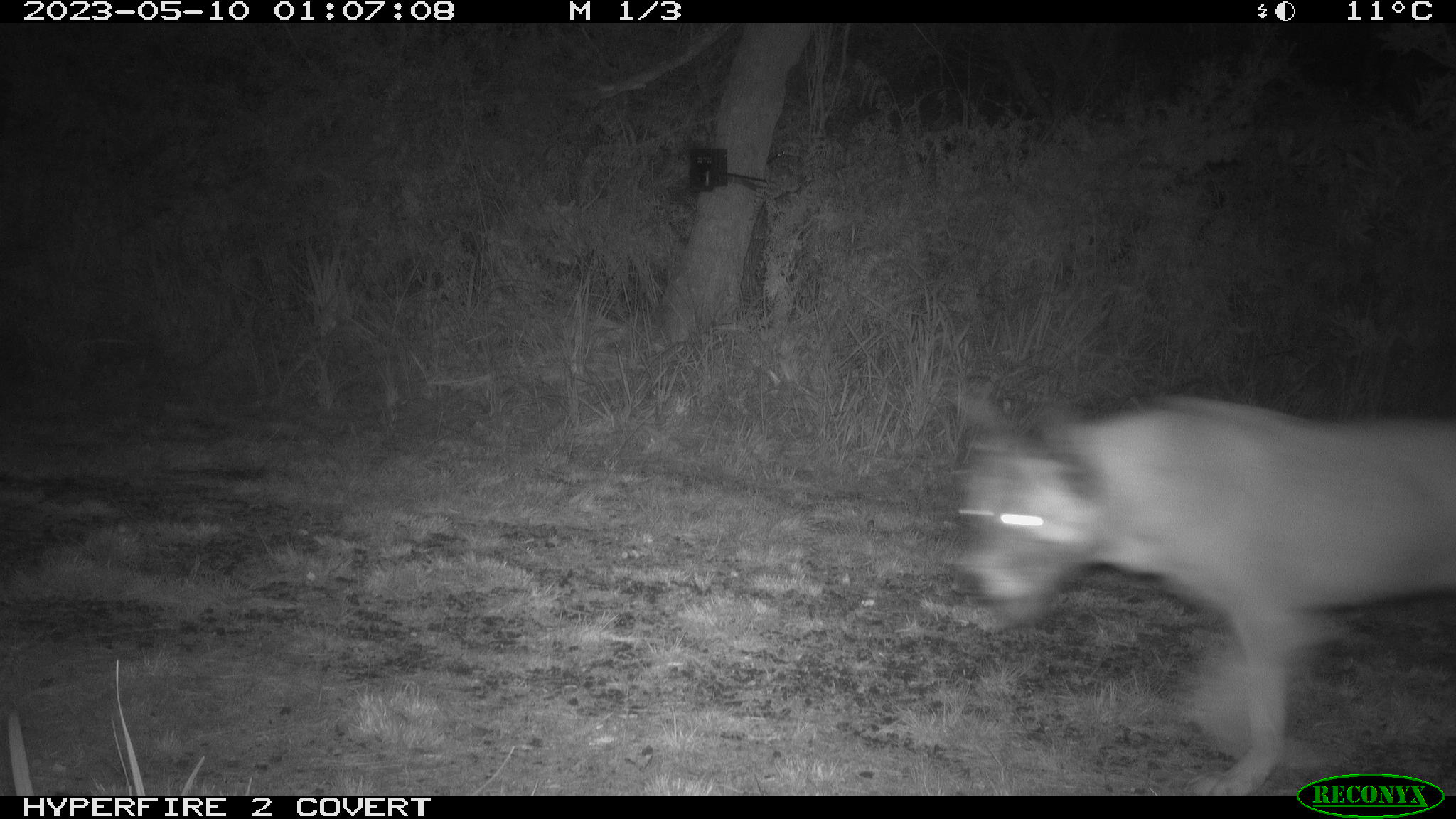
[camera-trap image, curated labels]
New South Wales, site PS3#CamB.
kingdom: Animalia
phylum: Chordata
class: Mammalia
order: Carnivora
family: Canidae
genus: Canis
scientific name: Canis familiaris dingo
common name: dingo